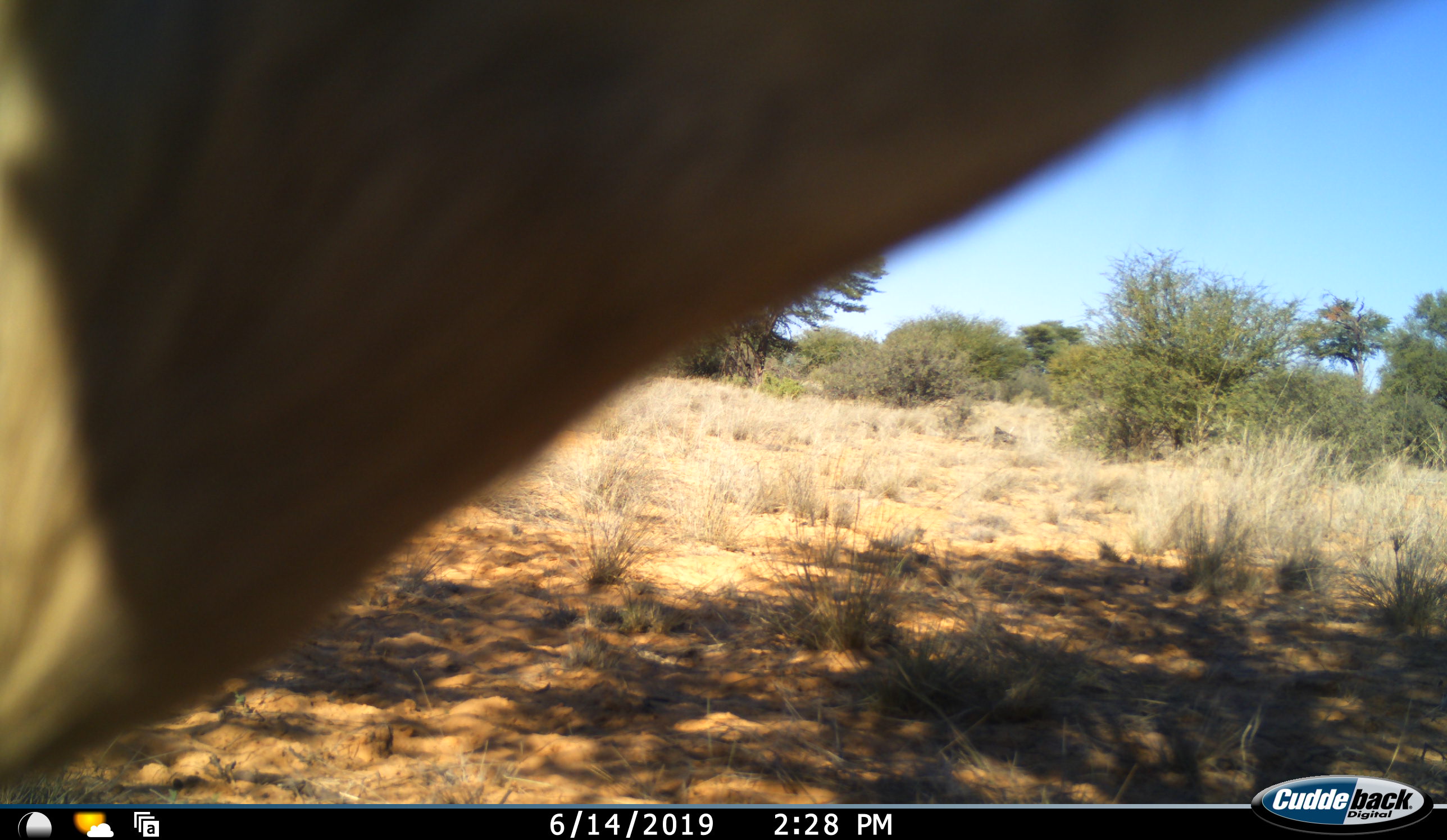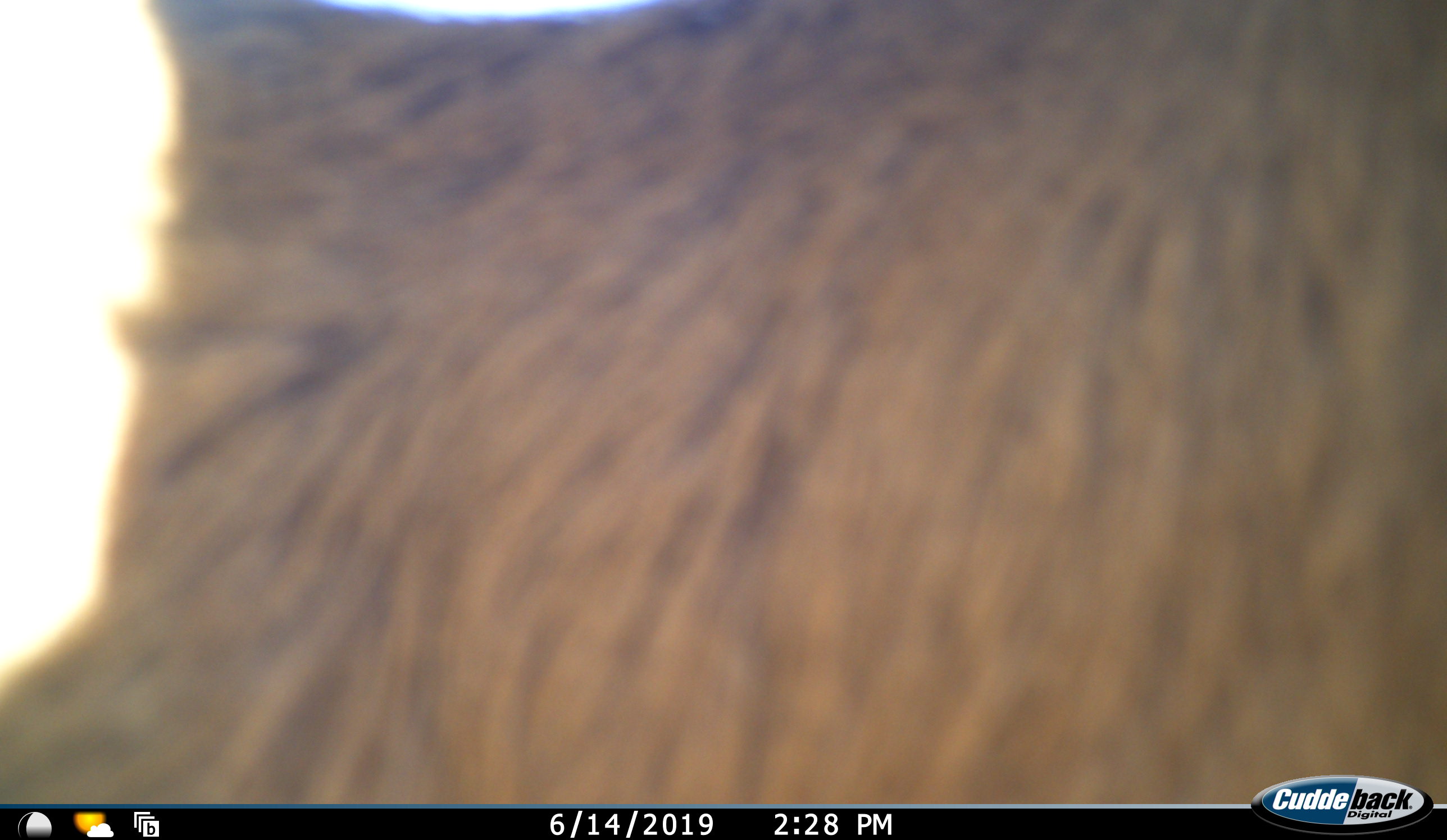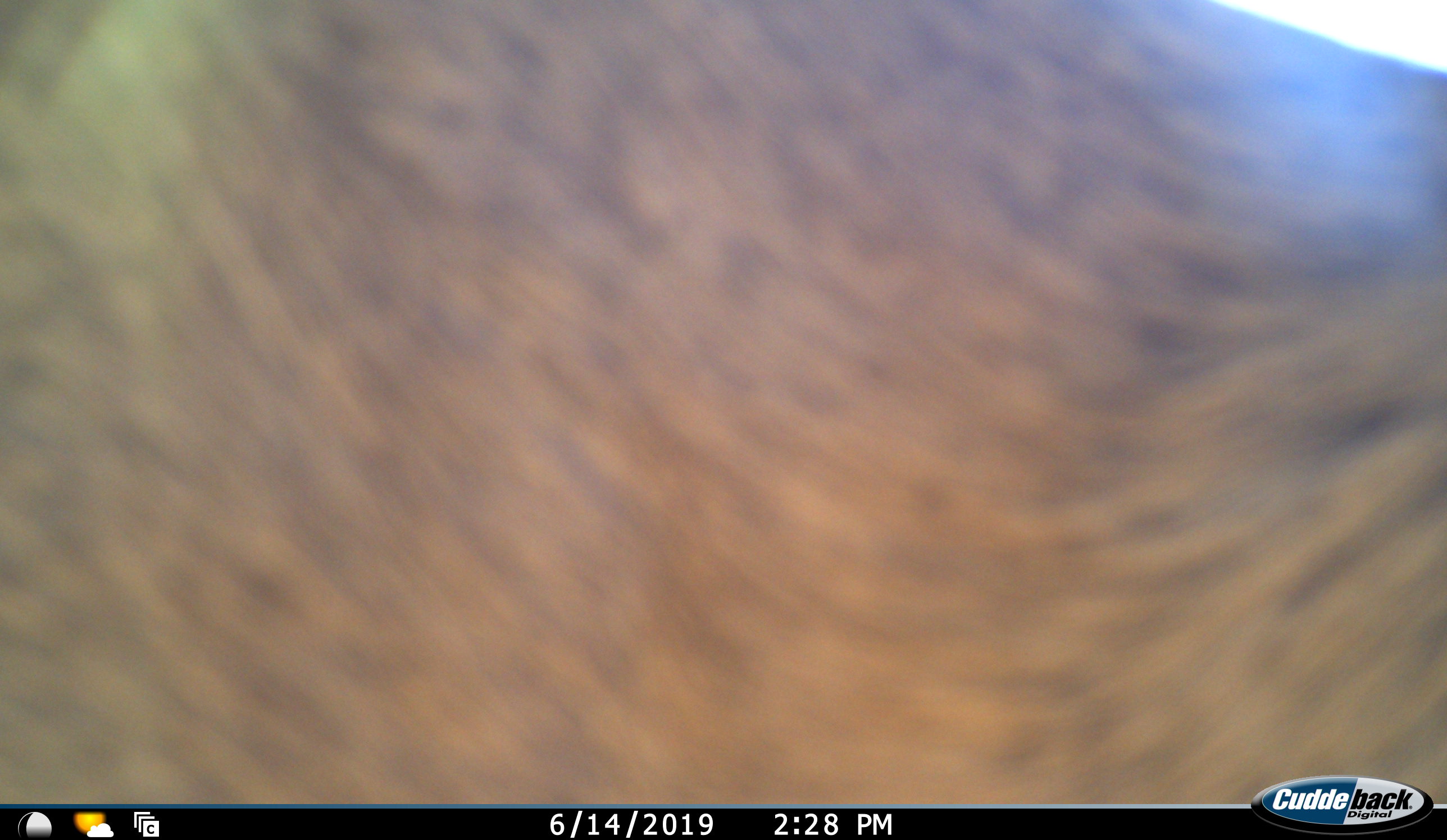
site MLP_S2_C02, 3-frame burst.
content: unidentified animal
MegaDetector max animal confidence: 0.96